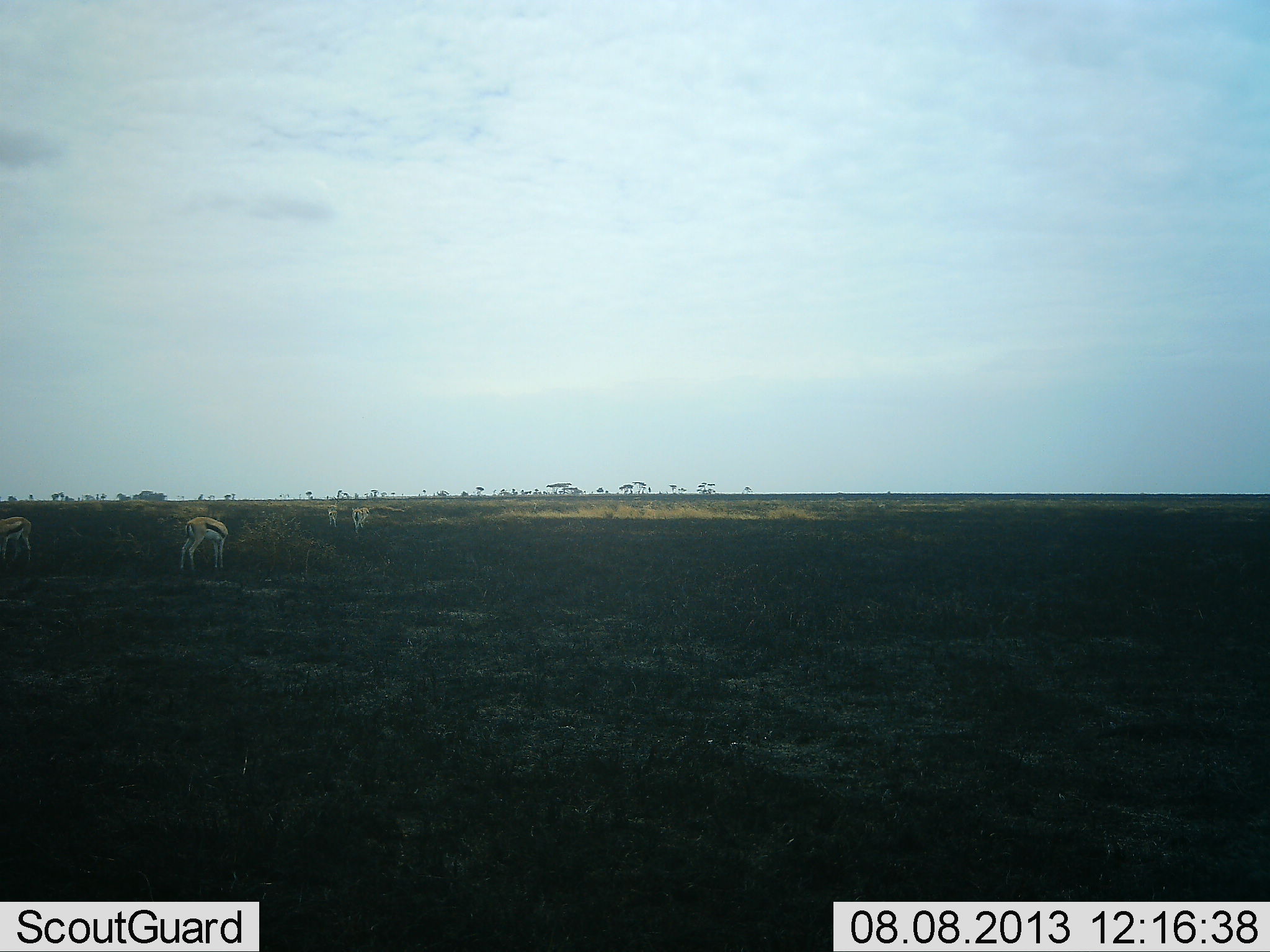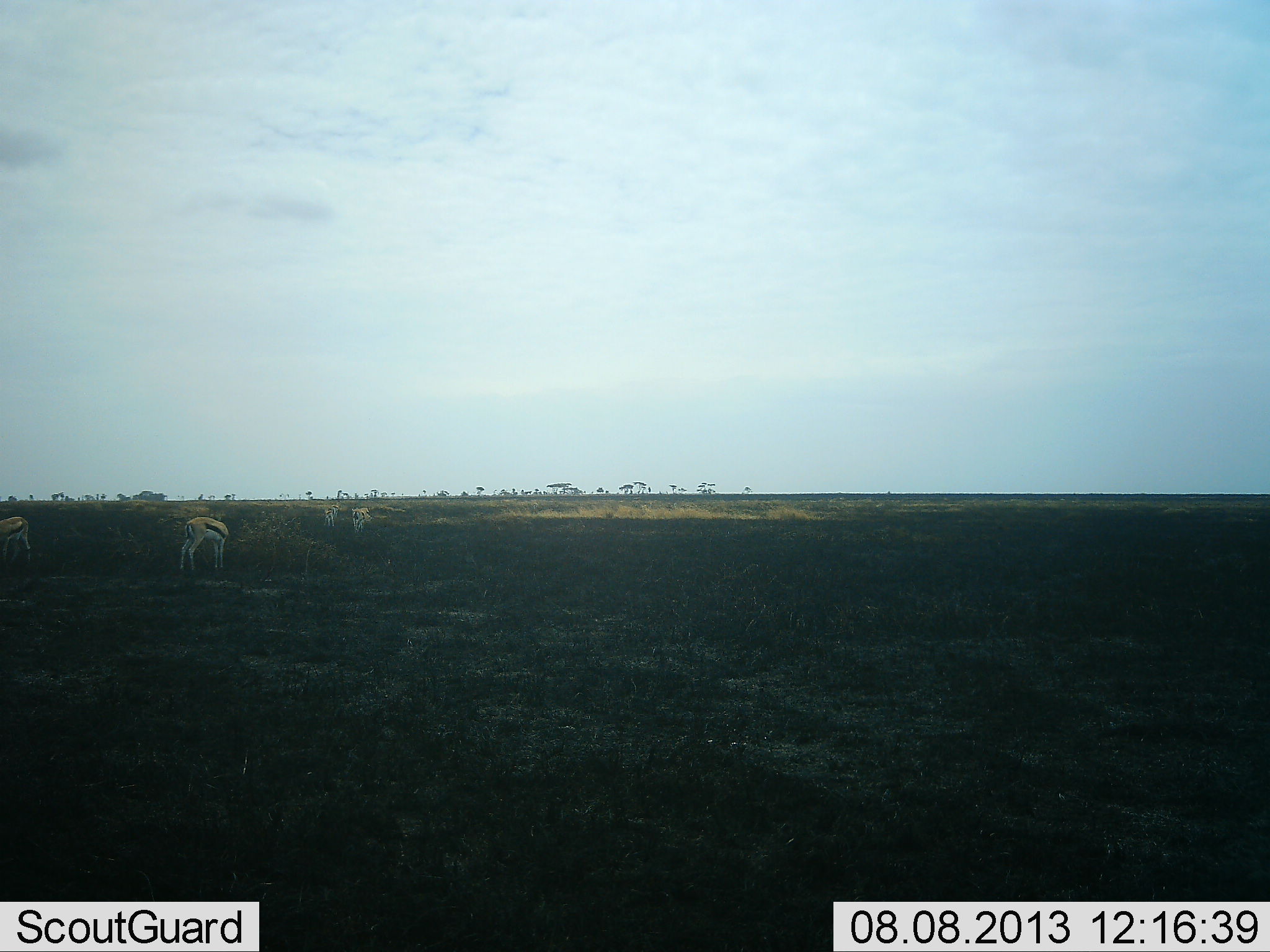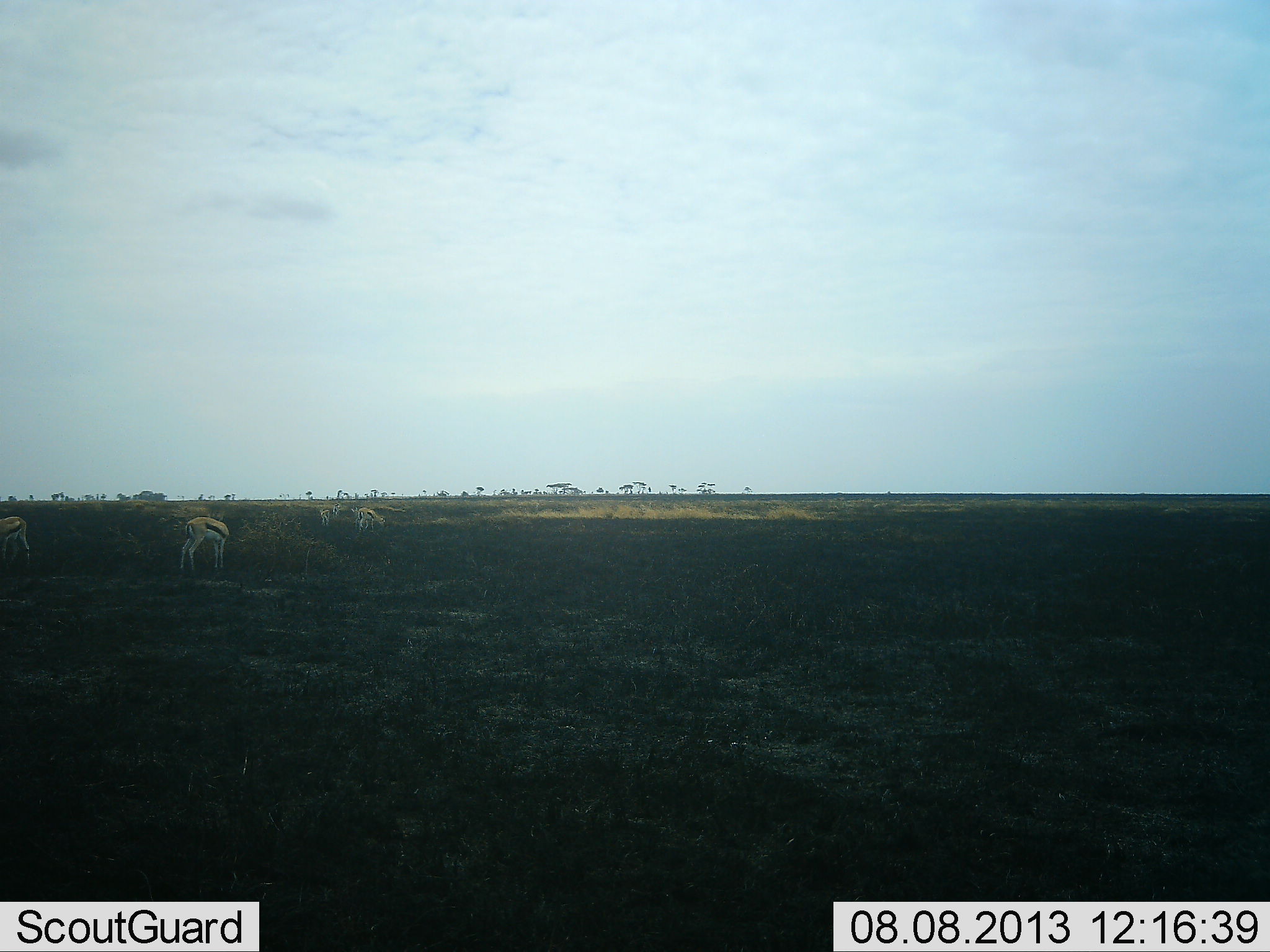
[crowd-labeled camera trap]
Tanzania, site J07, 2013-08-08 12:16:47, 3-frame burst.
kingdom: Animalia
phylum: Chordata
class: Mammalia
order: Artiodactyla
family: Bovidae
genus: Eudorcas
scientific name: Eudorcas thomsonii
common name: thomson's gazelle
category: gazellethomsons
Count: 4.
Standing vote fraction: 40%.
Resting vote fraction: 0%.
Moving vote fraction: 25%.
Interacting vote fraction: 0%.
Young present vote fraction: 0%.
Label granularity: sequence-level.